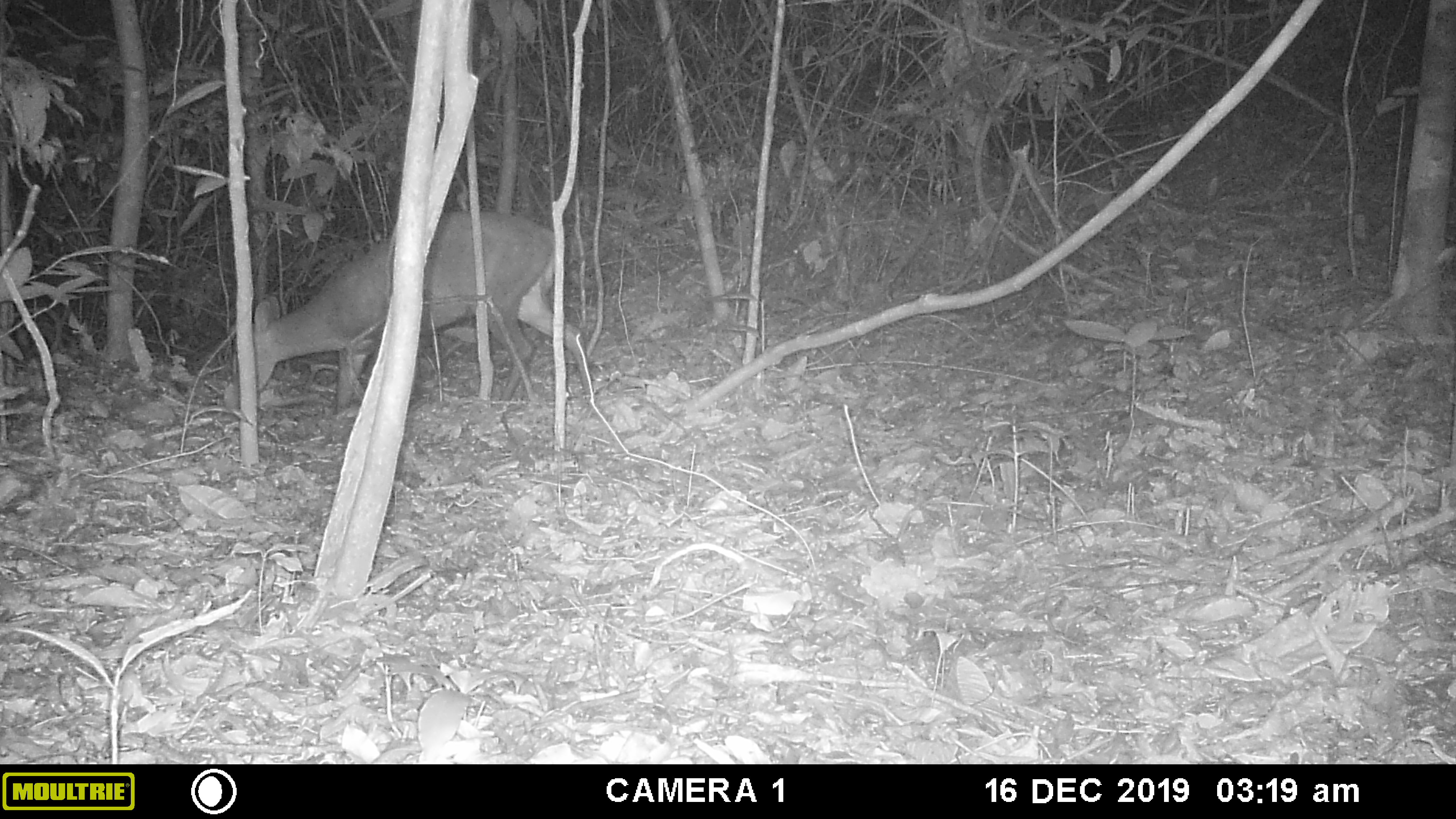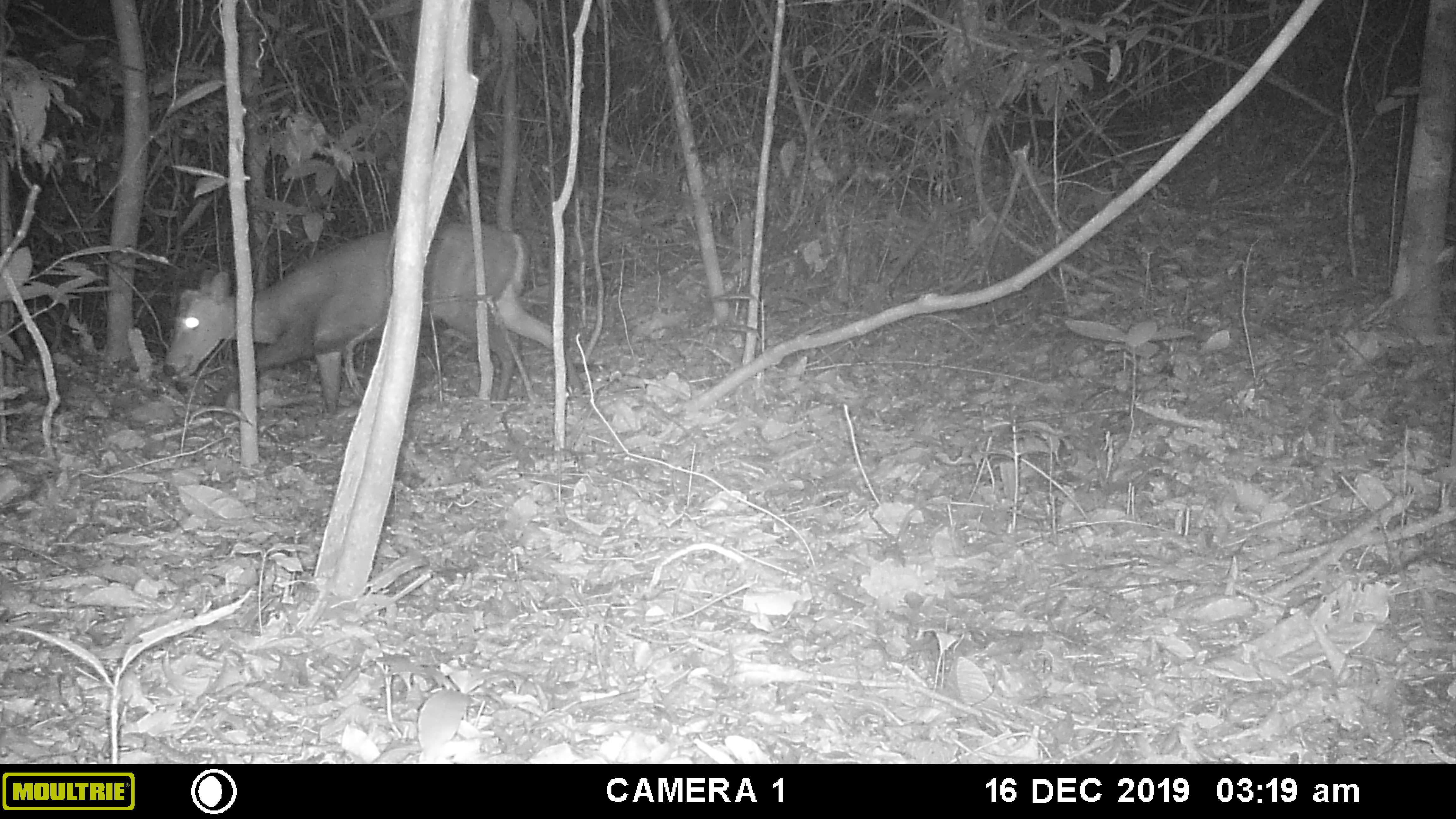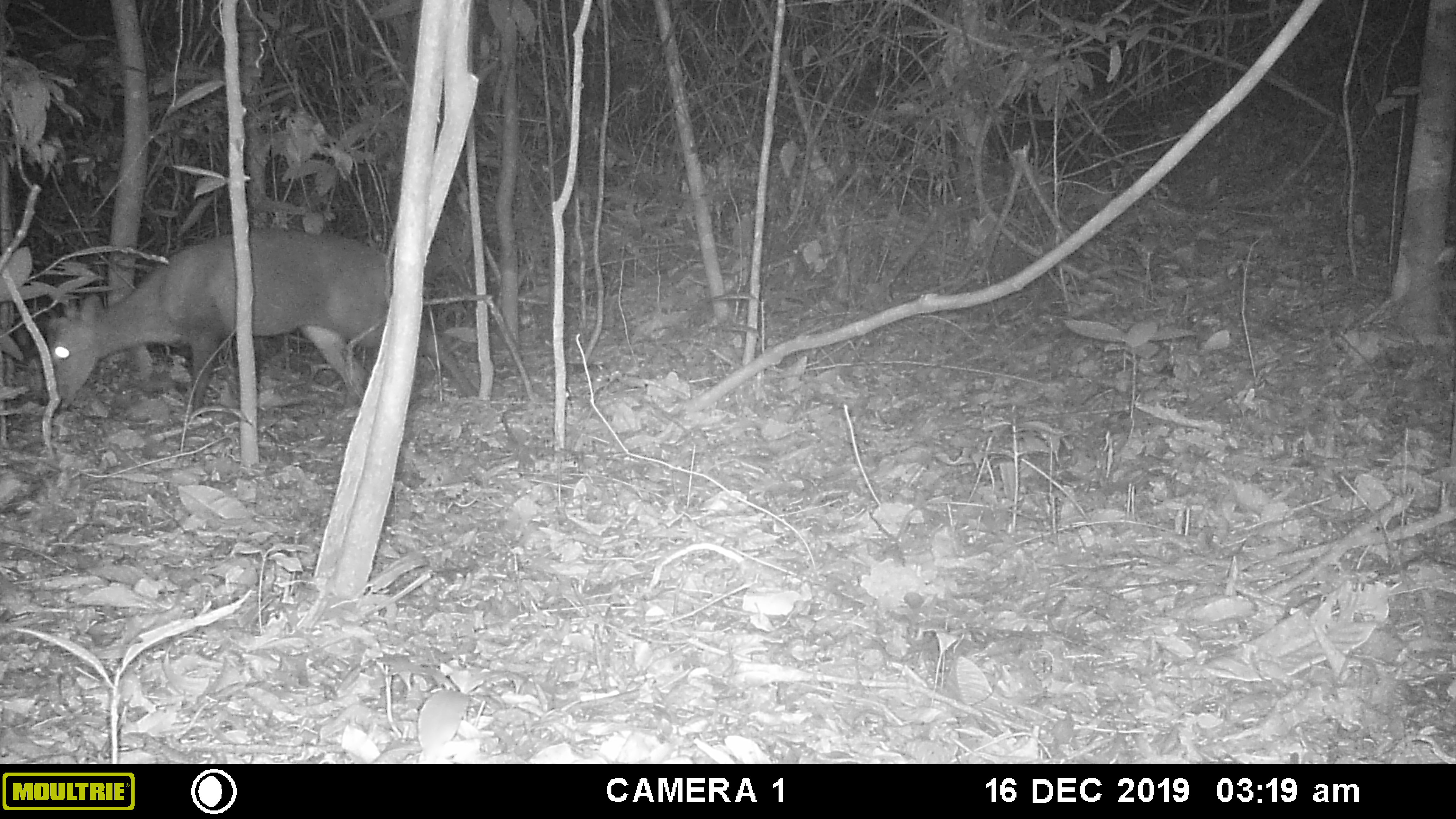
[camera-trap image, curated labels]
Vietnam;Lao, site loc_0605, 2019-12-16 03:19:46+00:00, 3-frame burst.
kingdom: Animalia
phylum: Chordata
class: Mammalia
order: Artiodactyla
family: Cervidae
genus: Muntiacus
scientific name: Muntiacus rooseveltorum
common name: roosevelt's muntjac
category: roosevelts muntjac group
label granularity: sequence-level